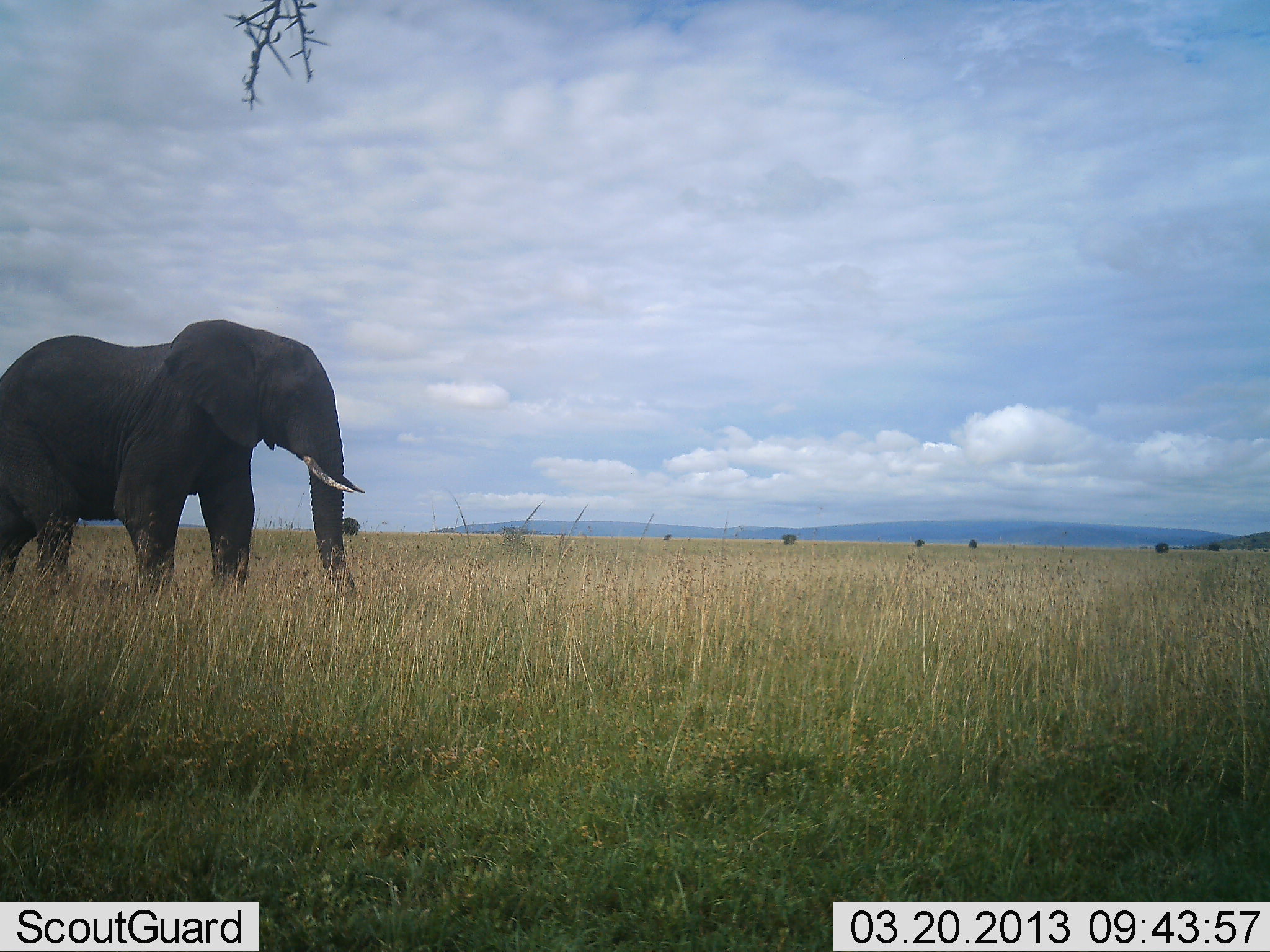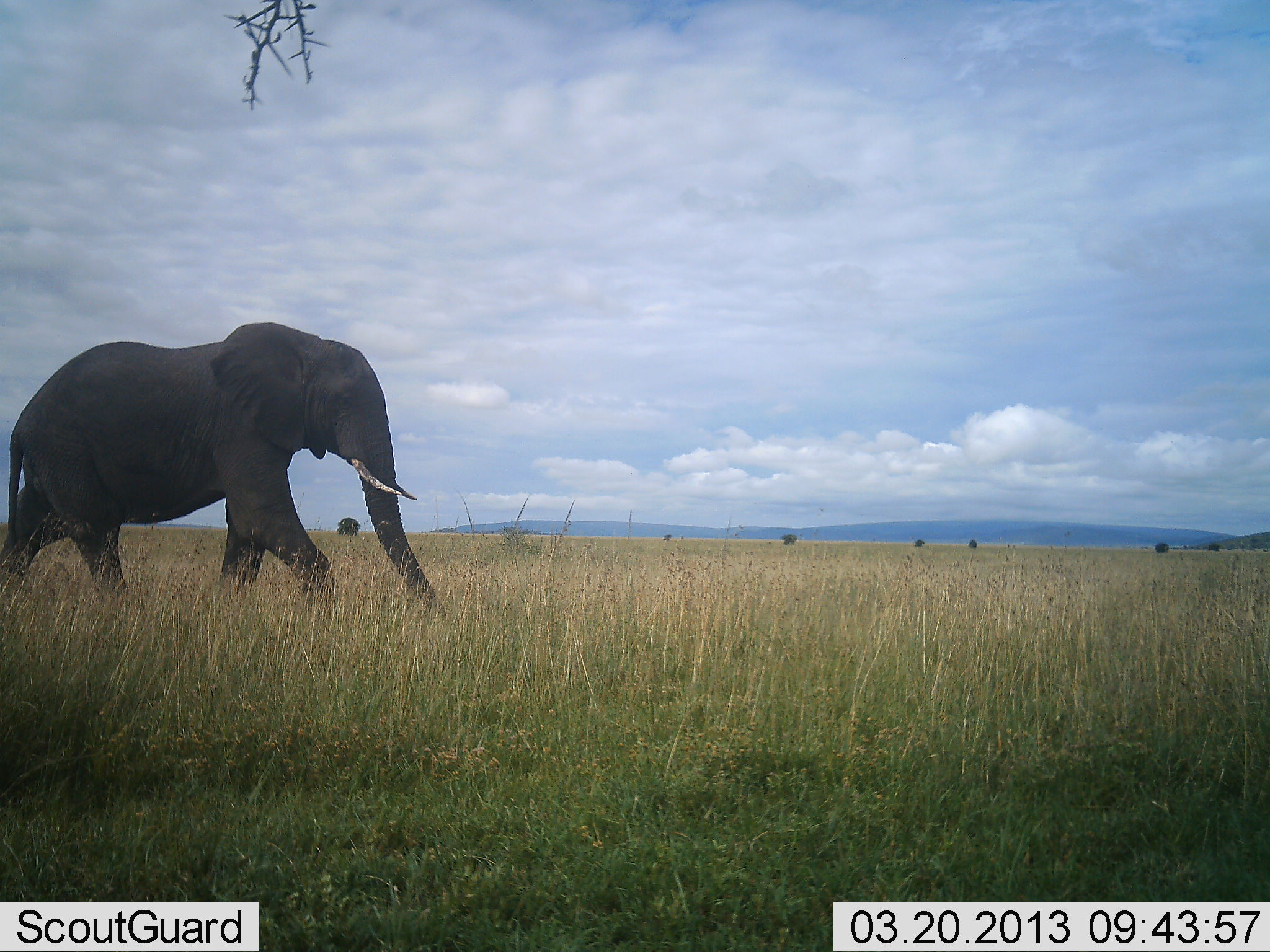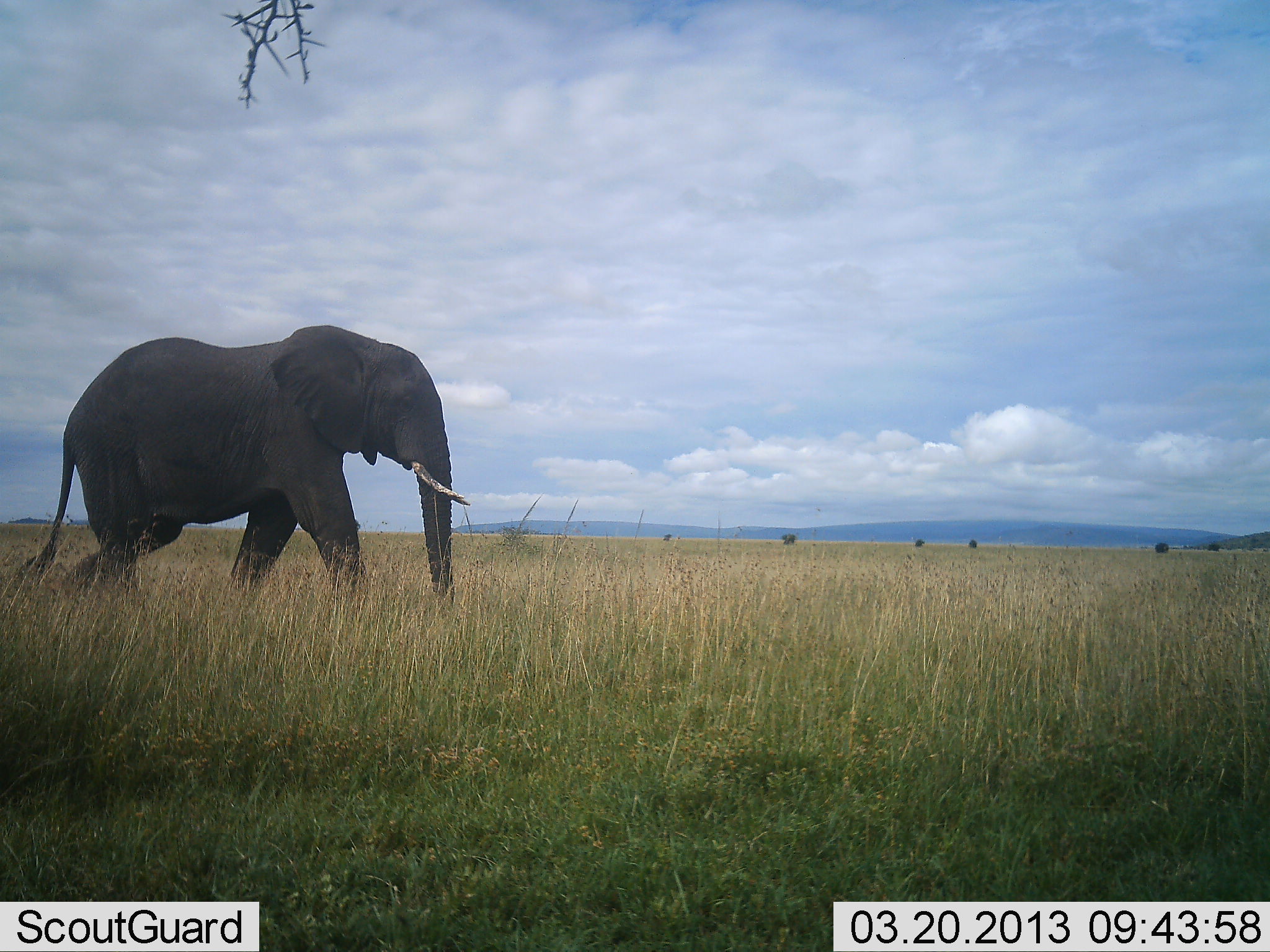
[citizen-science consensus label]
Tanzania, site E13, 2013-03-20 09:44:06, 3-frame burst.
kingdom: Animalia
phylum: Chordata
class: Mammalia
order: Proboscidea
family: Elephantidae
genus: Loxodonta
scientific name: Loxodonta africana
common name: african bush elephant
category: elephant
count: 1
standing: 5%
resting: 0%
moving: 100%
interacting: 0%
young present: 0%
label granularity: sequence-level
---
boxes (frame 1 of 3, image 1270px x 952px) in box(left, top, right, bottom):
animal: box(0, 317, 359, 599)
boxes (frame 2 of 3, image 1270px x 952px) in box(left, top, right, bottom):
animal: box(0, 324, 448, 619)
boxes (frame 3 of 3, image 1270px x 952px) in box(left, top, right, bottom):
animal: box(18, 325, 472, 607)